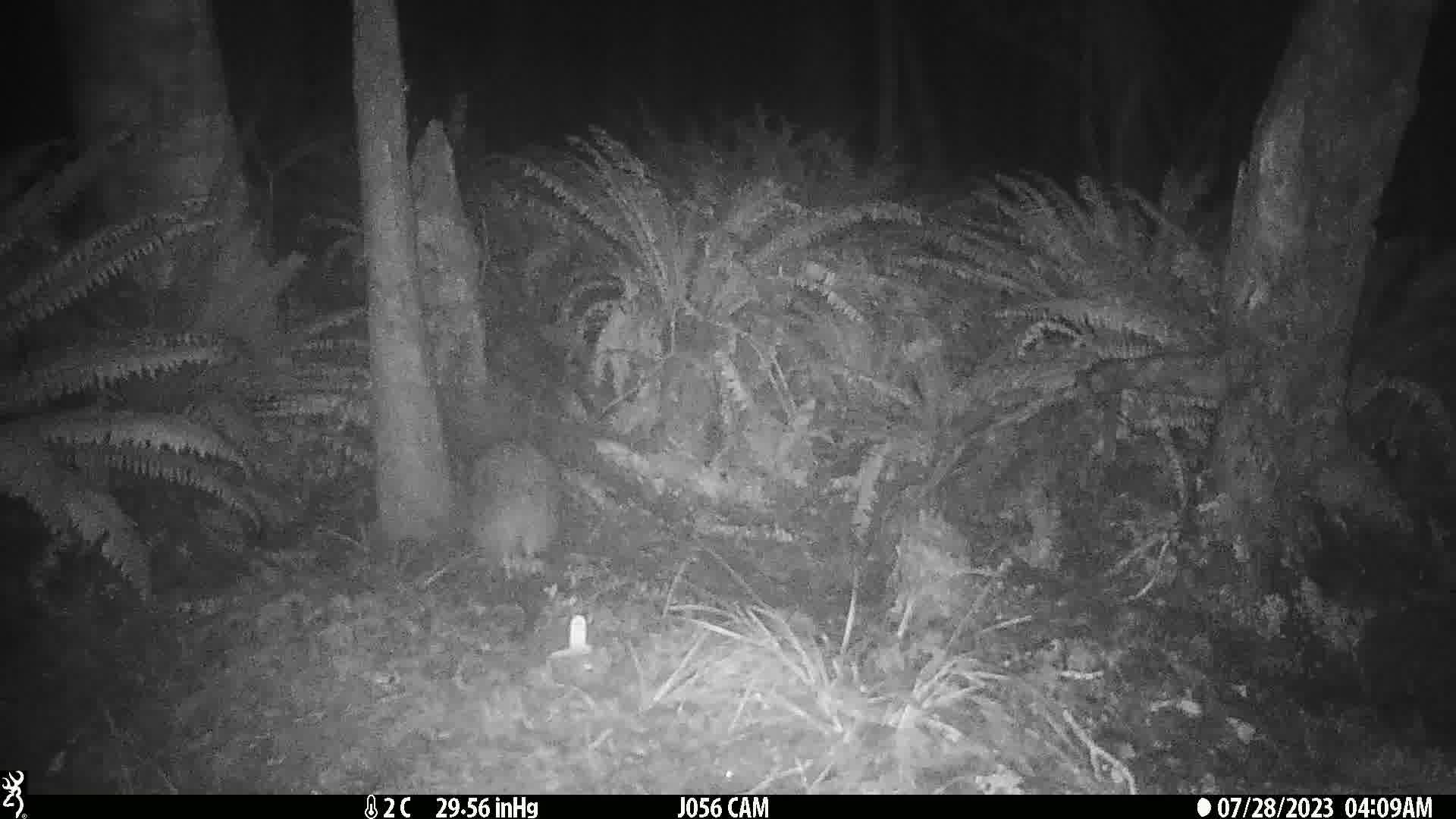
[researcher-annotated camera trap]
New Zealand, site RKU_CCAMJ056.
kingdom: Animalia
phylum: Chordata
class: Aves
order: Apterygiformes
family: Apterygidae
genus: Apteryx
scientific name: Apteryx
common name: kiwi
Kiwi (Apteryx).